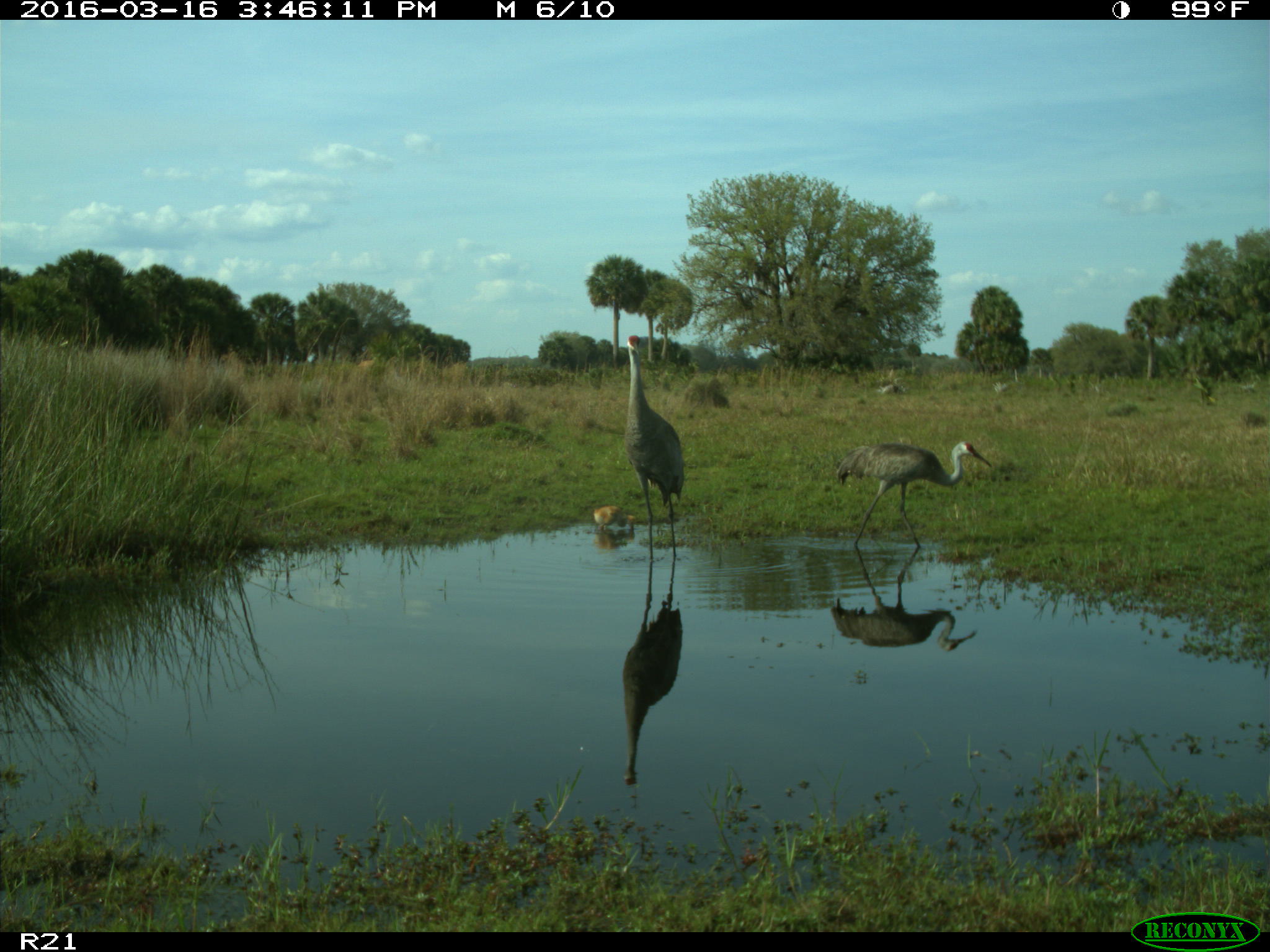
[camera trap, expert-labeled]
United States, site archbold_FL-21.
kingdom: Animalia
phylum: Chordata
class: Aves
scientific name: Aves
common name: birds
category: unidentified bird